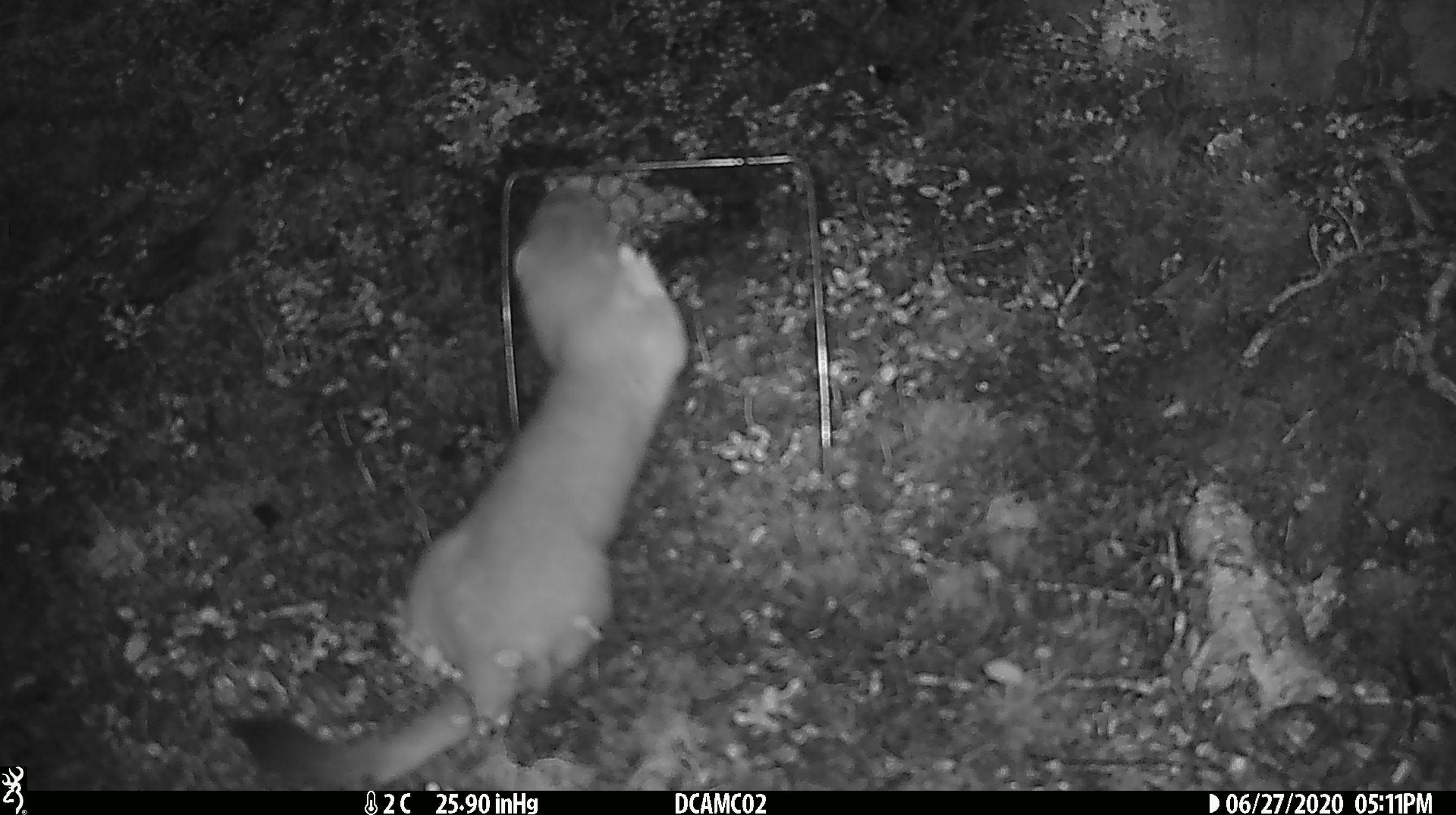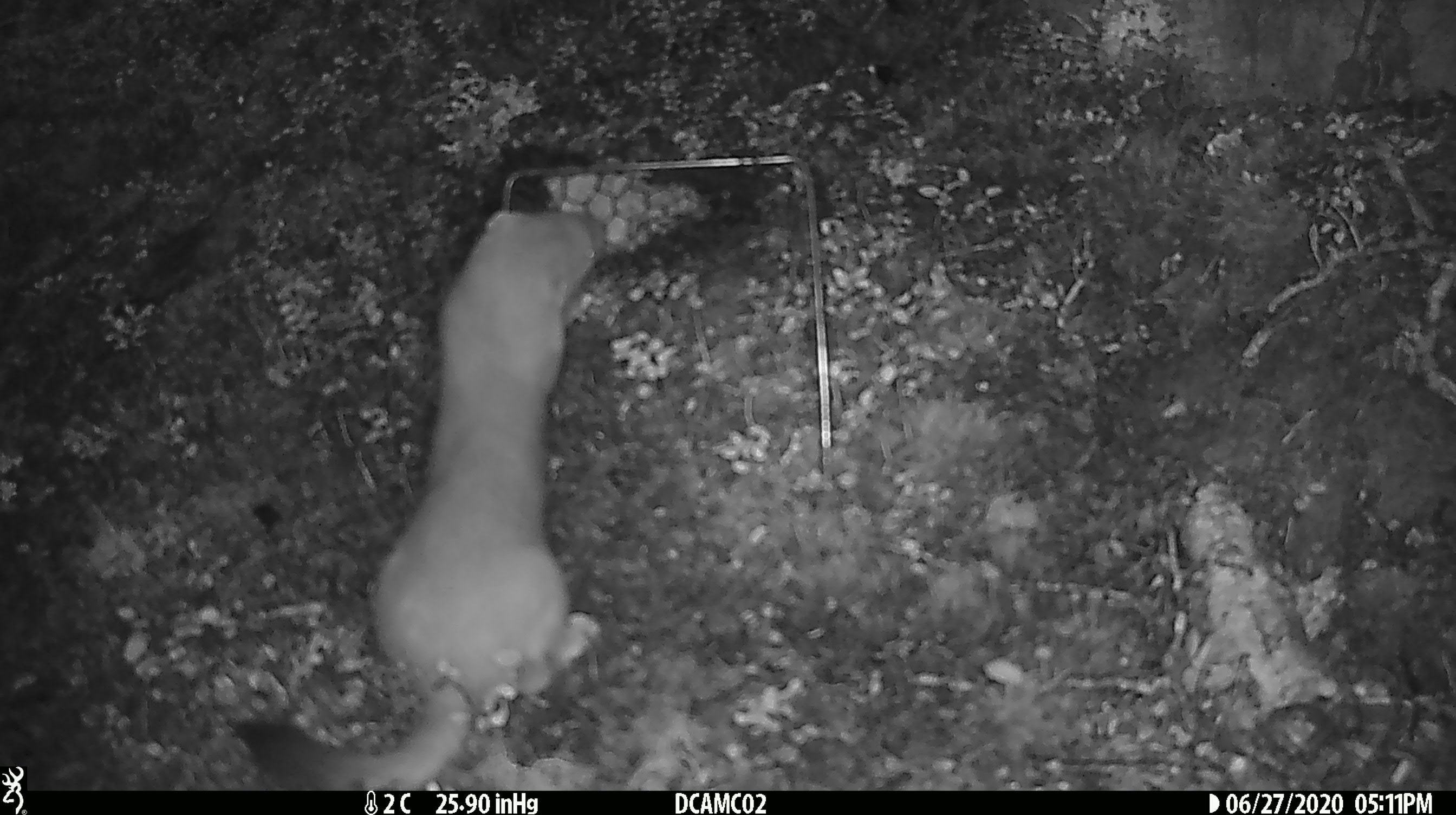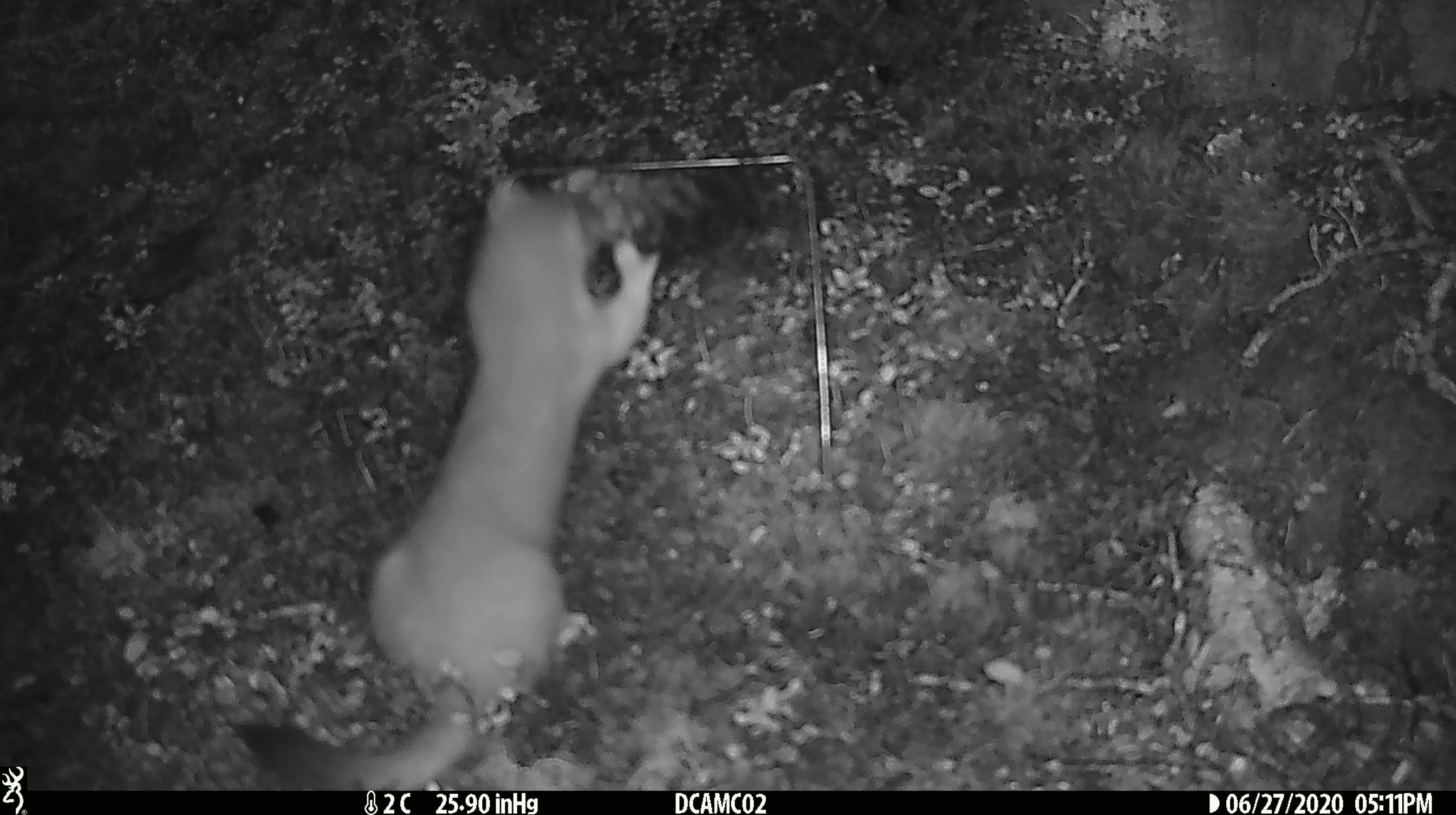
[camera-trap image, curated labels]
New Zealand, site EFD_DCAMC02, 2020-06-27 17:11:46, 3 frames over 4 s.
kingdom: Animalia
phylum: Chordata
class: Mammalia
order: Carnivora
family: Mustelidae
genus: Mustela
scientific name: Mustela erminea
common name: stoat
Stoat (Mustela erminea).